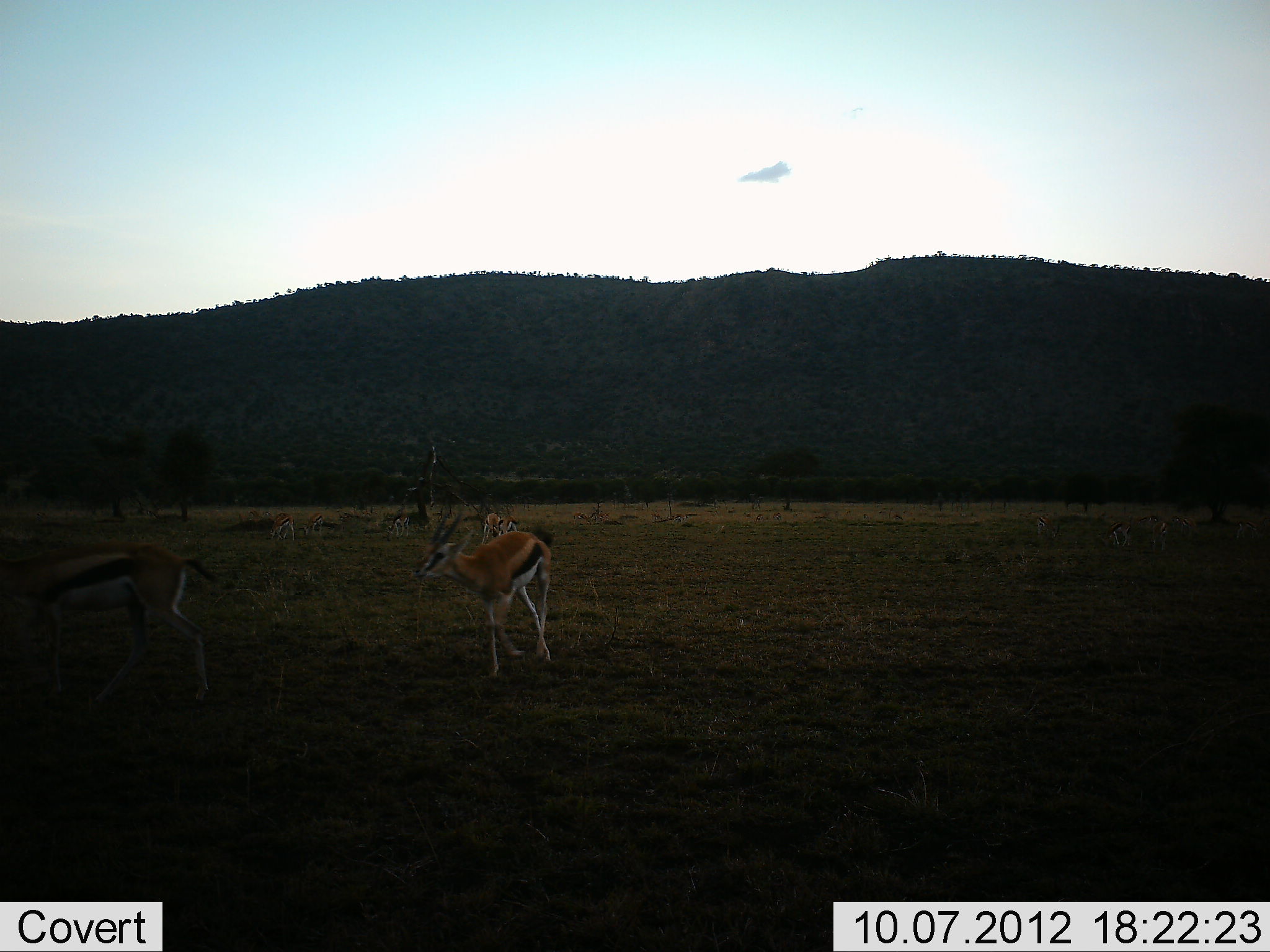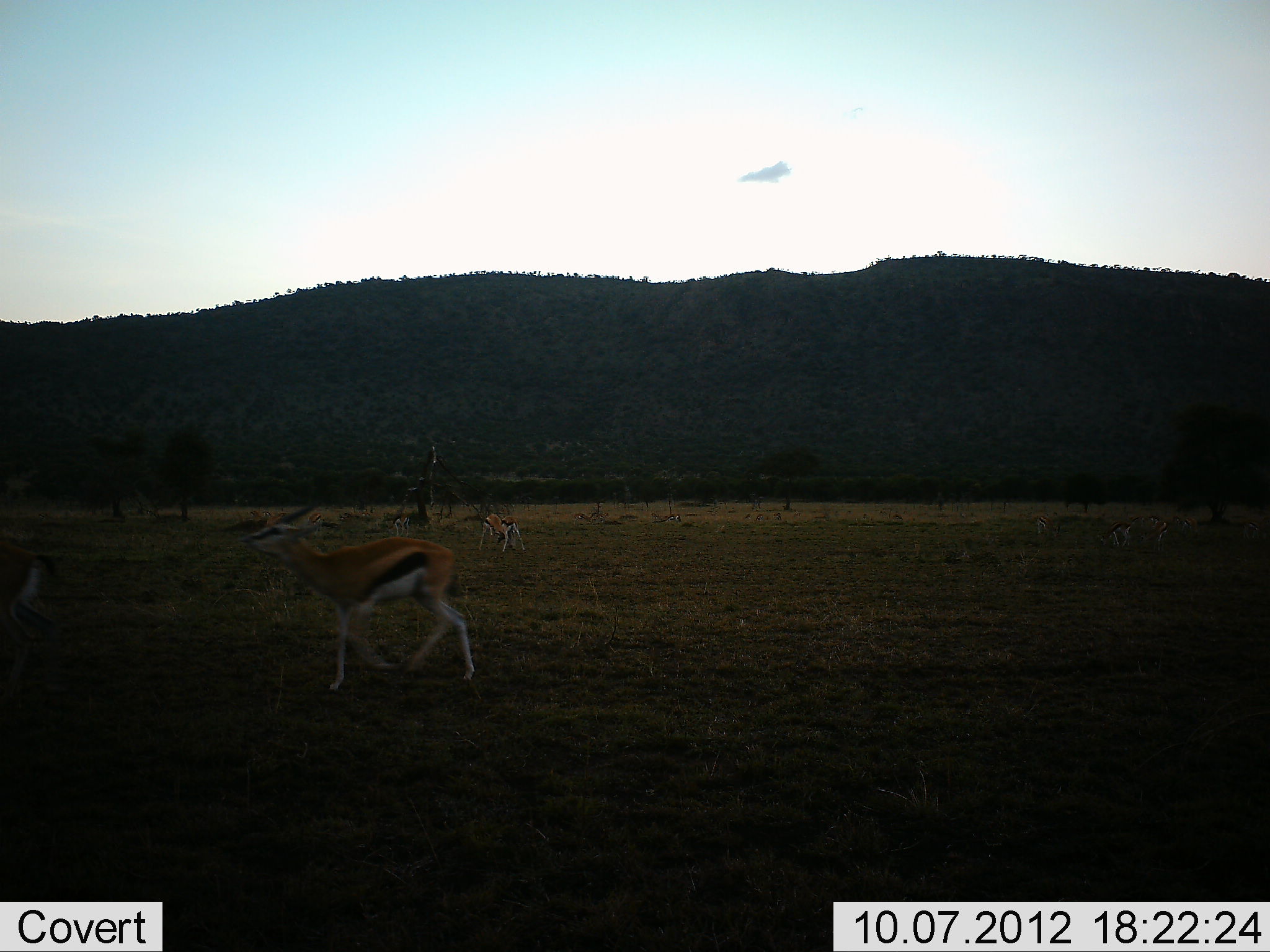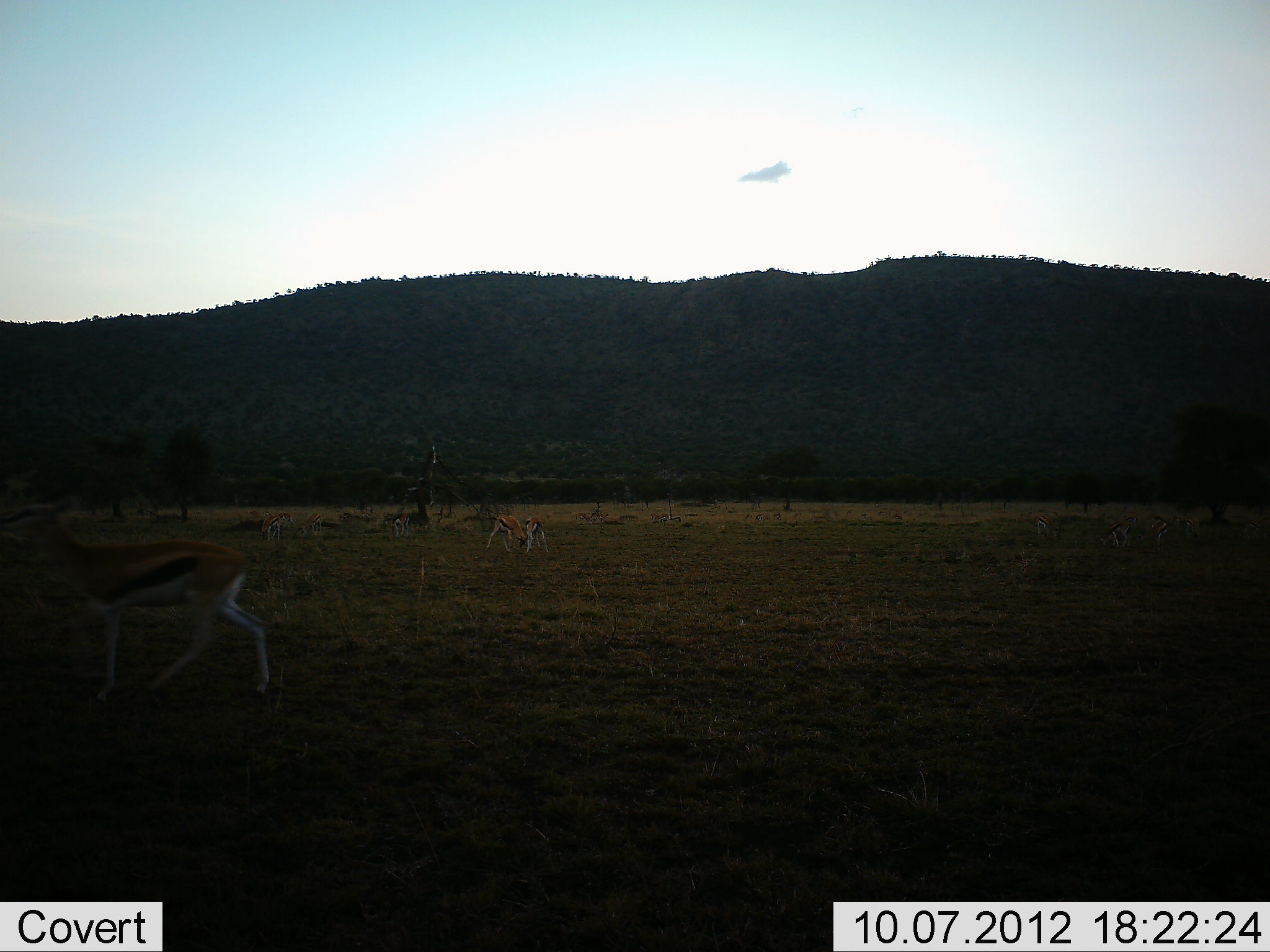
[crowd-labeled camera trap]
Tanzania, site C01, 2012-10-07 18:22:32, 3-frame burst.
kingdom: Animalia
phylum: Chordata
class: Mammalia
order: Artiodactyla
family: Bovidae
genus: Eudorcas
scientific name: Eudorcas thomsonii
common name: thomson's gazelle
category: gazellethomsons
Gazellethomsons (thomson's gazelle) (Eudorcas thomsonii), count 9. Behavior (volunteer vote fractions): standing 20%, resting 0%, moving 100%, interacting 0%. Young present (vote fraction): 0%. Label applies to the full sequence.